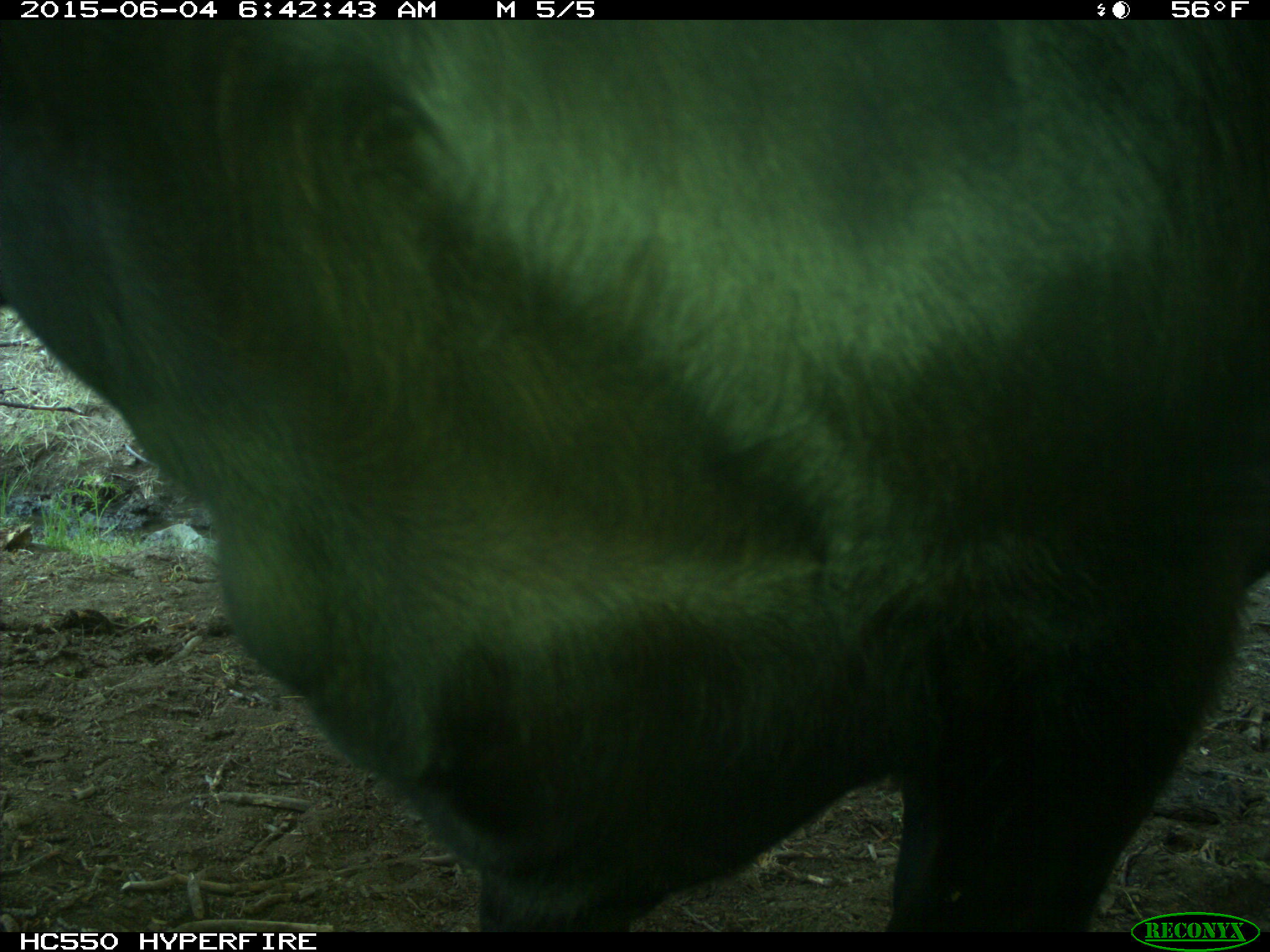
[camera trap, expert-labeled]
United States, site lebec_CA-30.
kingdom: Animalia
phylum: Chordata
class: Mammalia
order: Artiodactyla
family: Bovidae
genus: Bos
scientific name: Bos taurus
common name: domestic cow